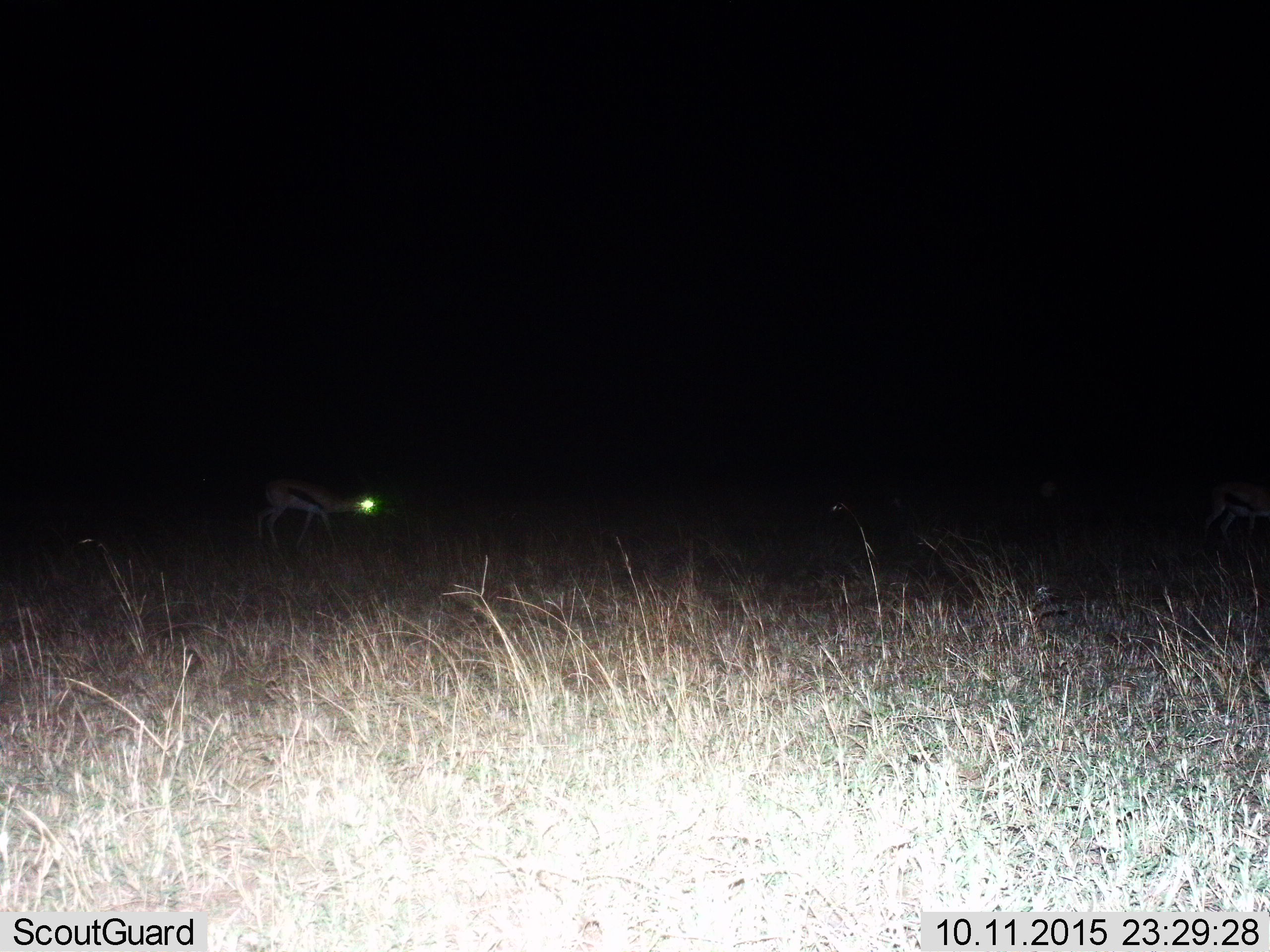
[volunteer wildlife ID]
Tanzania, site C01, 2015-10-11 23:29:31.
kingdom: Animalia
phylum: Chordata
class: Mammalia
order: Artiodactyla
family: Bovidae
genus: Eudorcas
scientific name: Eudorcas thomsonii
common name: thomson's gazelle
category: gazellethomsons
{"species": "gazellethomsons (thomson's gazelle) (Eudorcas thomsonii)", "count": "1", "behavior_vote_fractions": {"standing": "31%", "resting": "12%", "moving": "56%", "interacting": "0%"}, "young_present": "0%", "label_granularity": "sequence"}